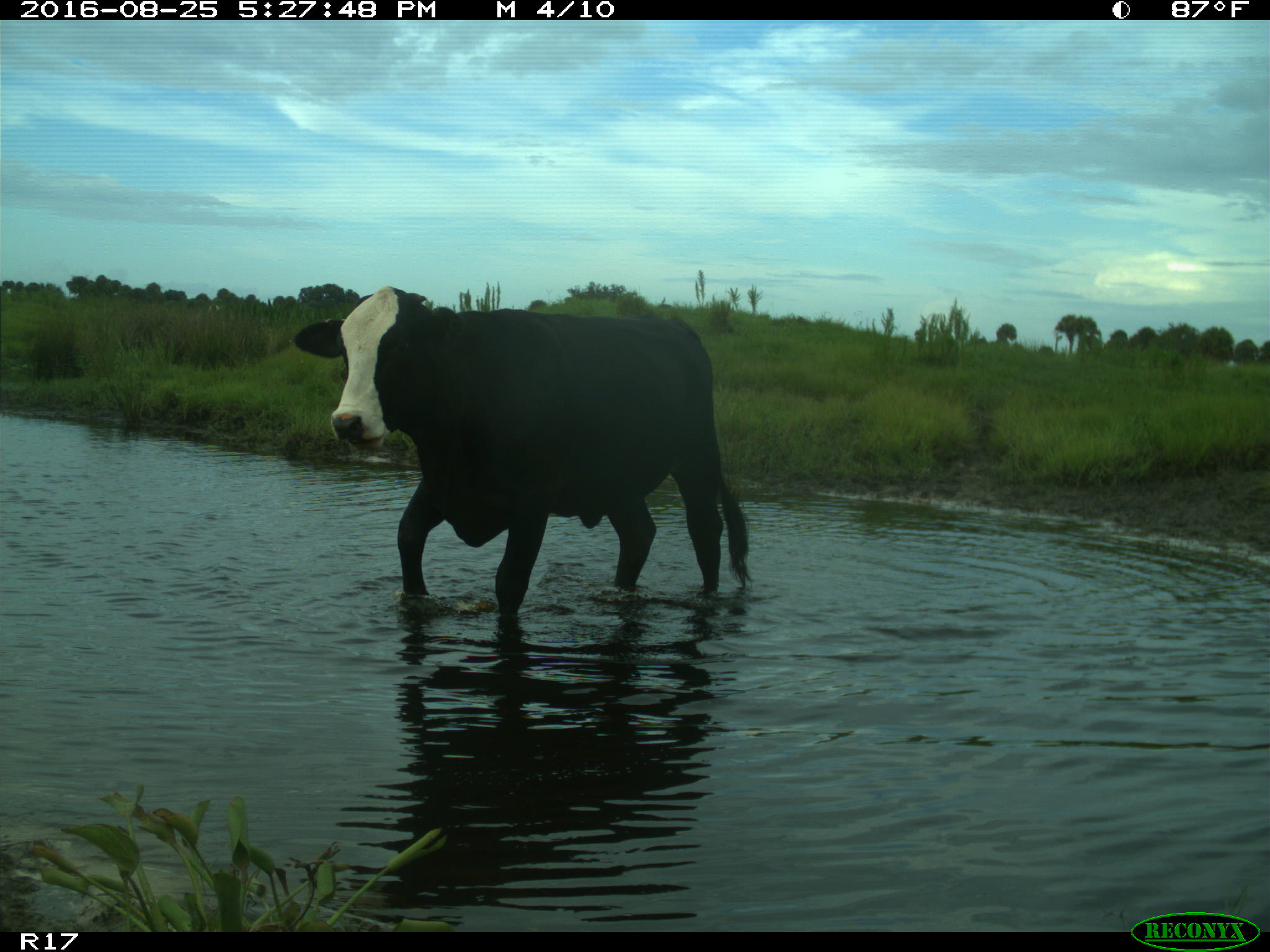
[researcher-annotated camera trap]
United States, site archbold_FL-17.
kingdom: Animalia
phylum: Chordata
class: Mammalia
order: Artiodactyla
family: Bovidae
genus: Bos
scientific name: Bos taurus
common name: domestic cow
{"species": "Bos taurus (domestic cow)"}